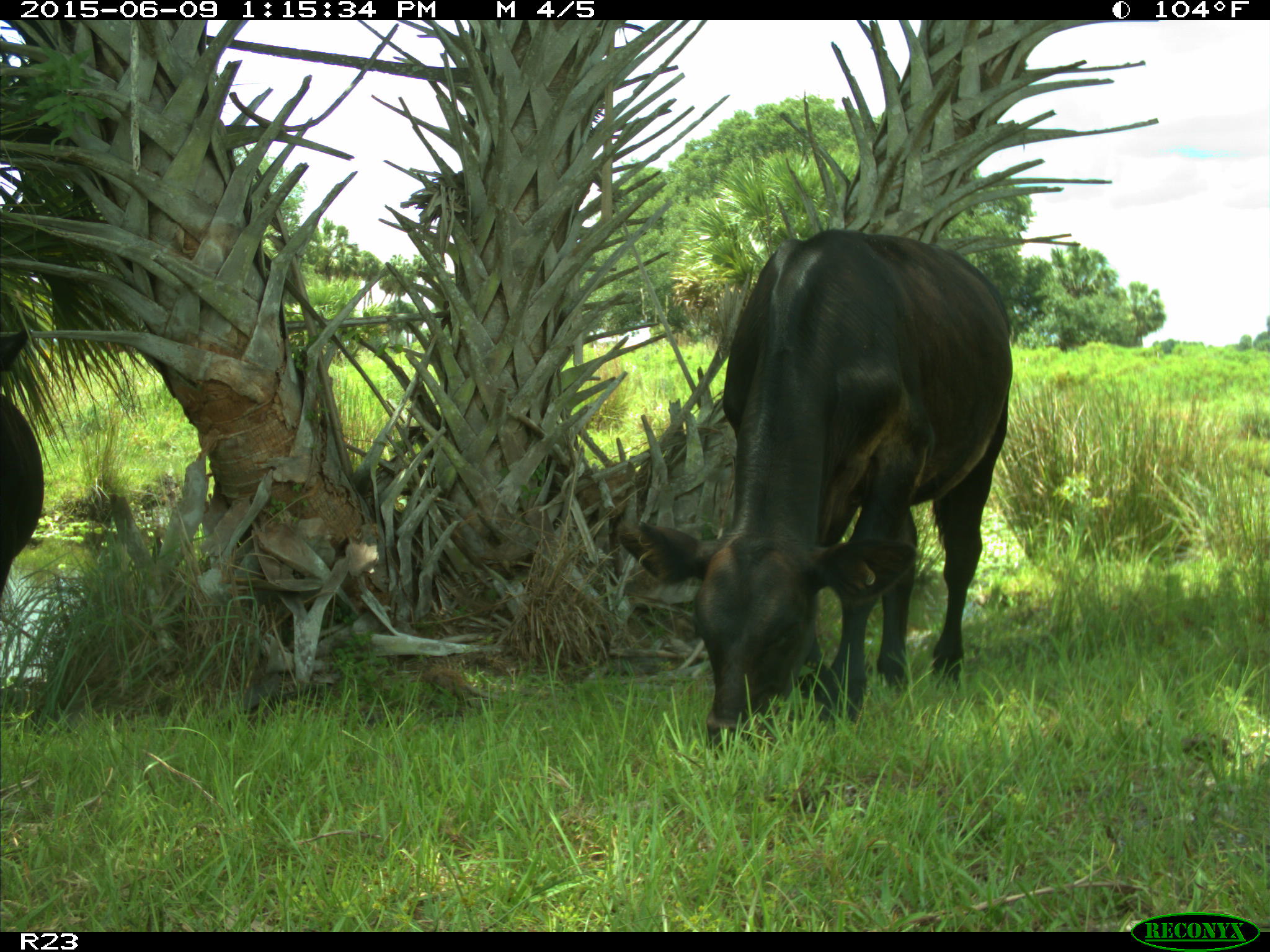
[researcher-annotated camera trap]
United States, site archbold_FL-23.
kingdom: Animalia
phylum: Chordata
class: Mammalia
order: Artiodactyla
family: Bovidae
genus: Bos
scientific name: Bos taurus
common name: domestic cow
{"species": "Bos taurus (domestic cow)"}